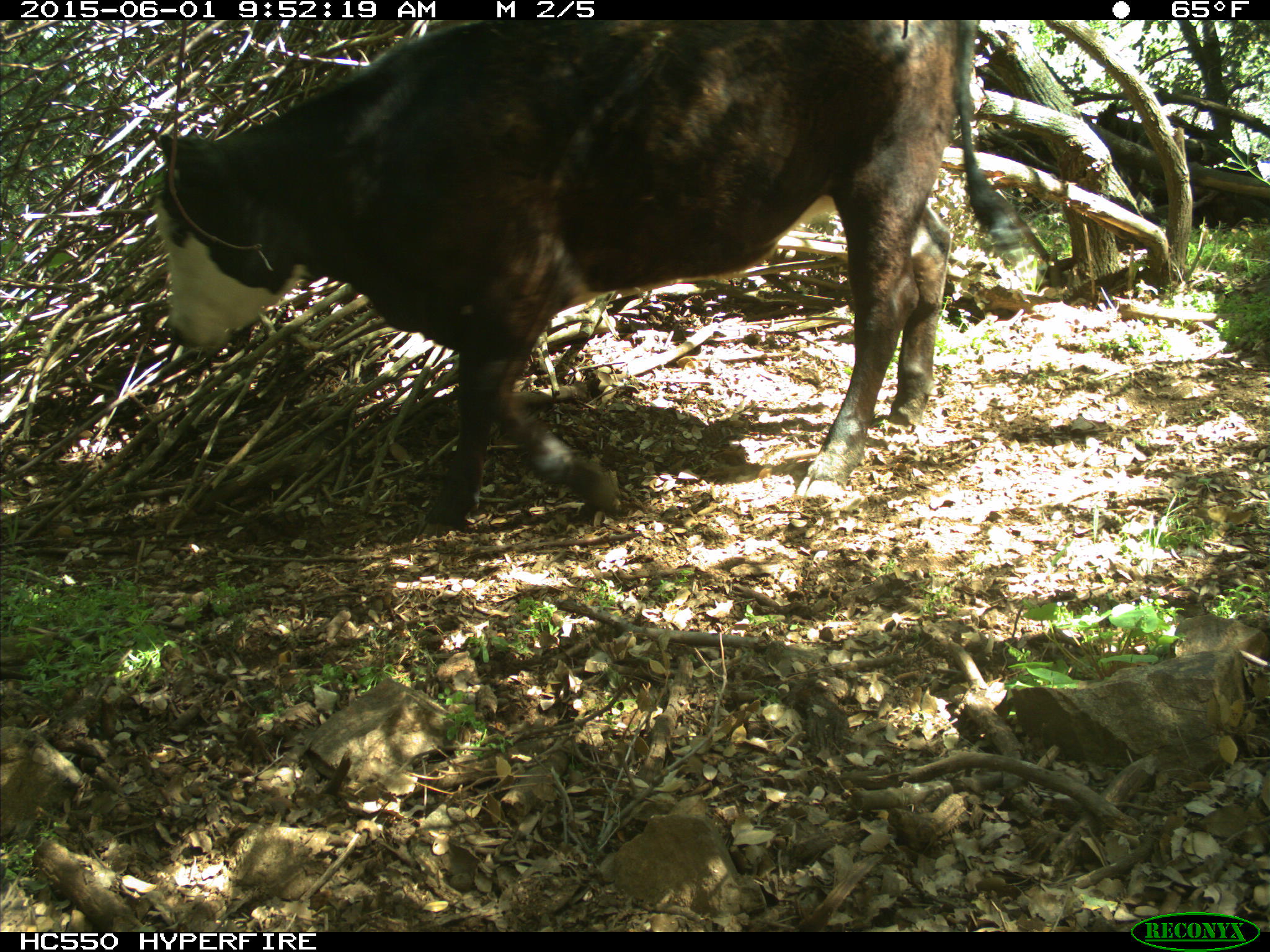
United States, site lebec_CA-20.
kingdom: Animalia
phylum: Chordata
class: Mammalia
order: Artiodactyla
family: Bovidae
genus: Bos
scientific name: Bos taurus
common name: domestic cow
Bos taurus (domestic cow).